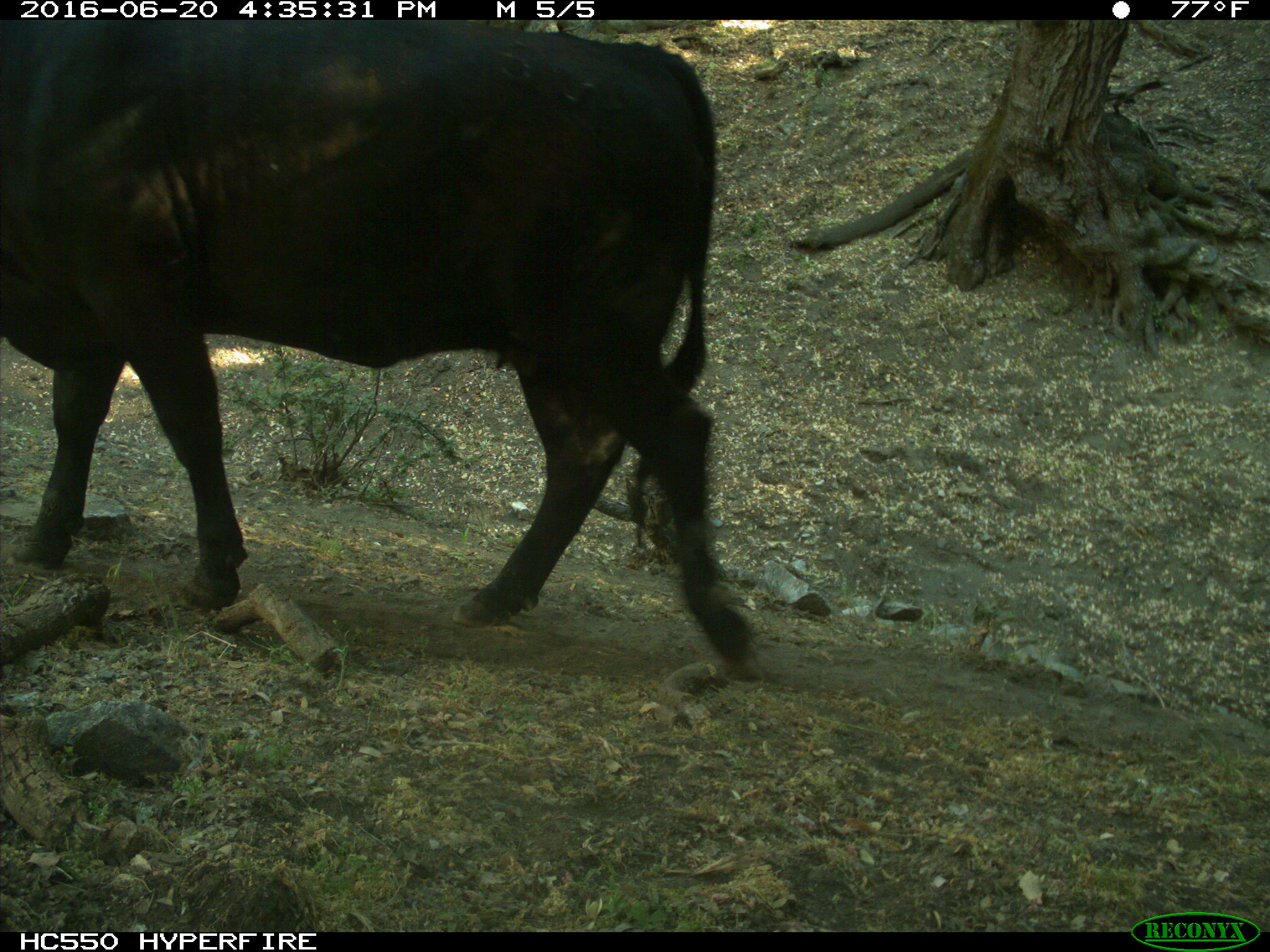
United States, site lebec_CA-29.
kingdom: Animalia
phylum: Chordata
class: Mammalia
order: Artiodactyla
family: Bovidae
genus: Bos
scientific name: Bos taurus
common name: domestic cow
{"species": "Bos taurus (domestic cow)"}